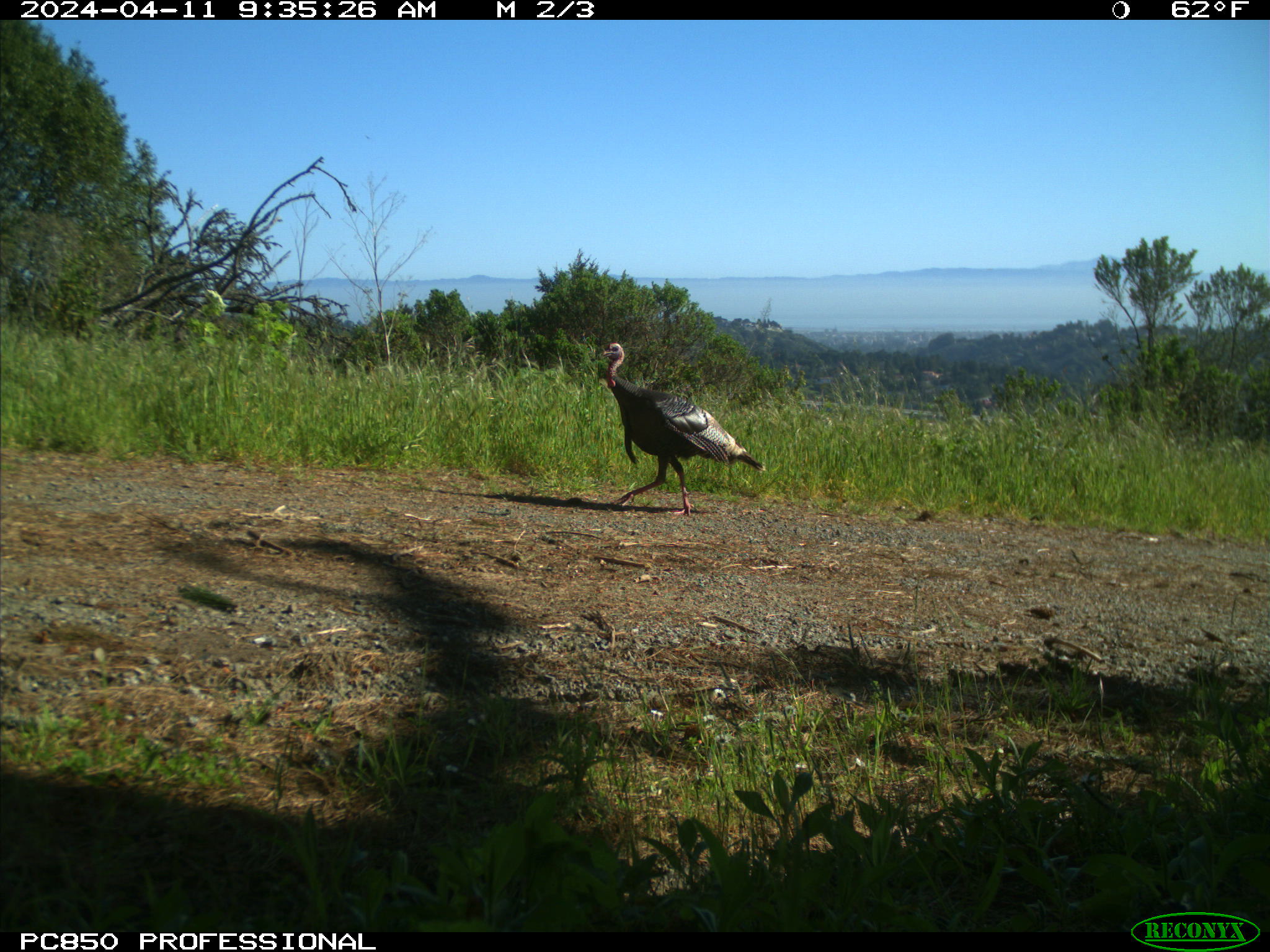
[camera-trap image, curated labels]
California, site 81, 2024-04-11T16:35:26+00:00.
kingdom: Animalia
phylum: Chordata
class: Aves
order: Galliformes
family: Phasianidae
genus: Meleagris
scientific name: Meleagris gallopavo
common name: turkey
Turkey (Meleagris gallopavo).